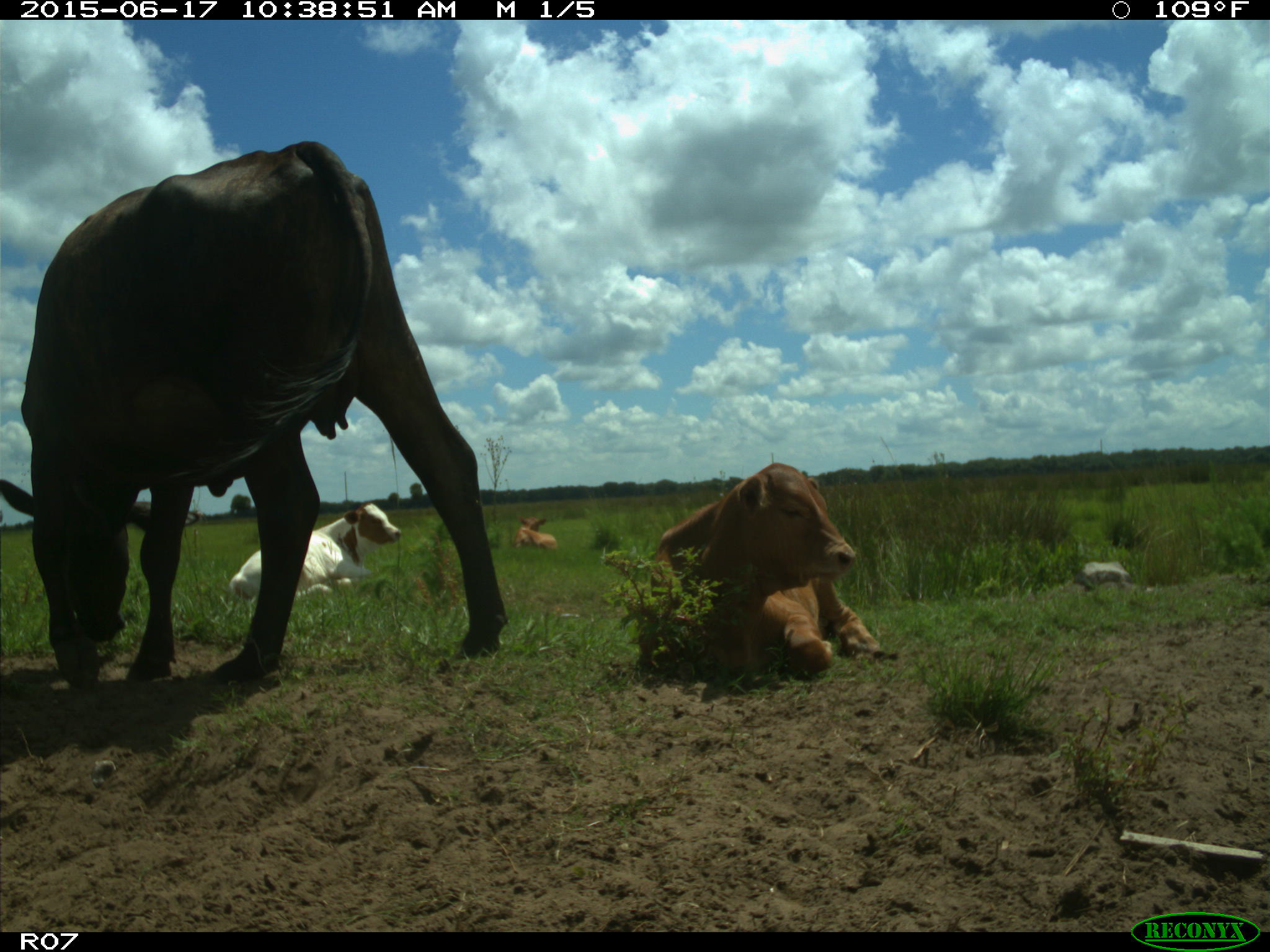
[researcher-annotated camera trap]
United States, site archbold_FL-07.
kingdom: Animalia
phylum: Chordata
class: Mammalia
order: Artiodactyla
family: Bovidae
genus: Bos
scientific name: Bos taurus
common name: domestic cow